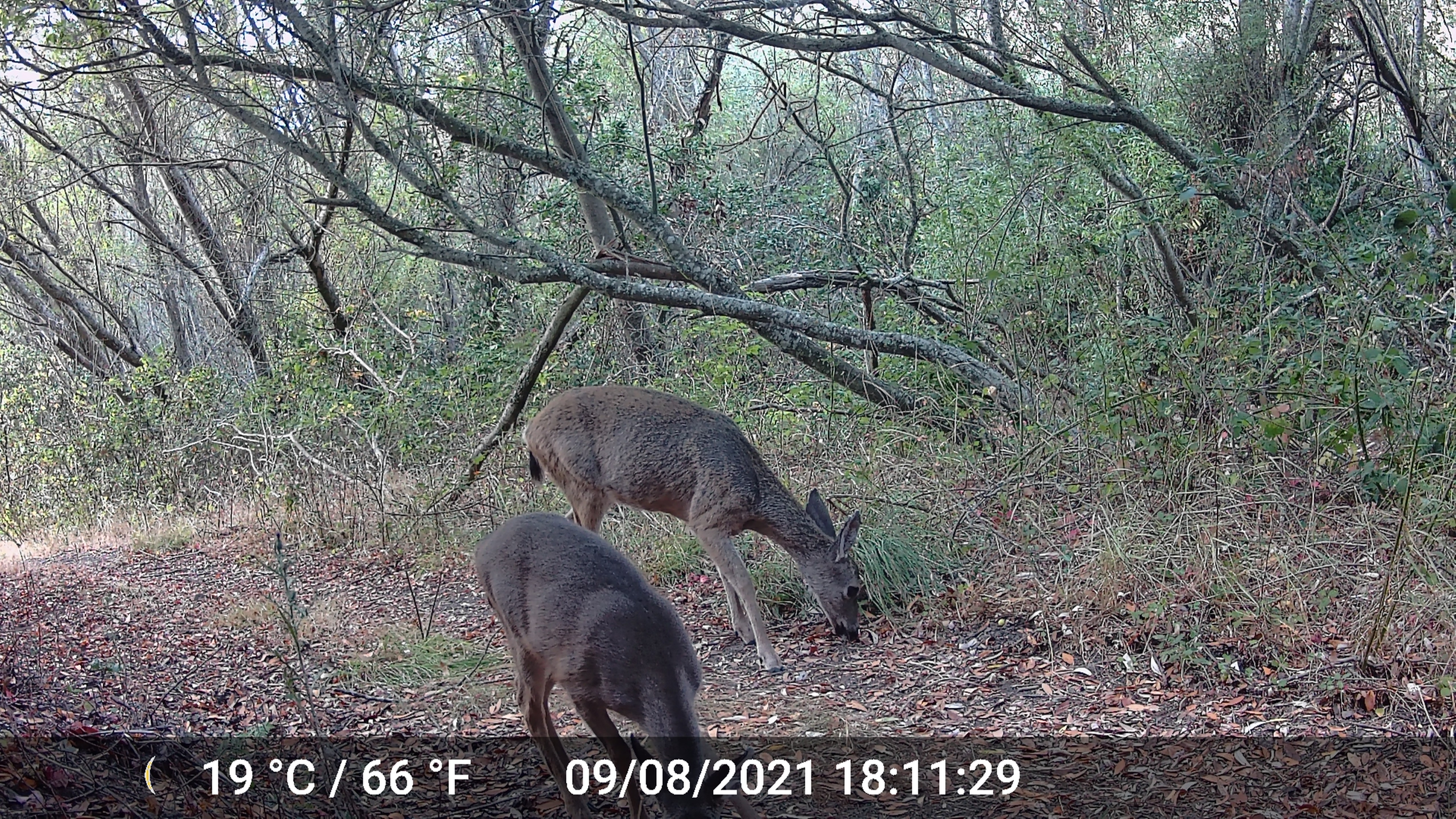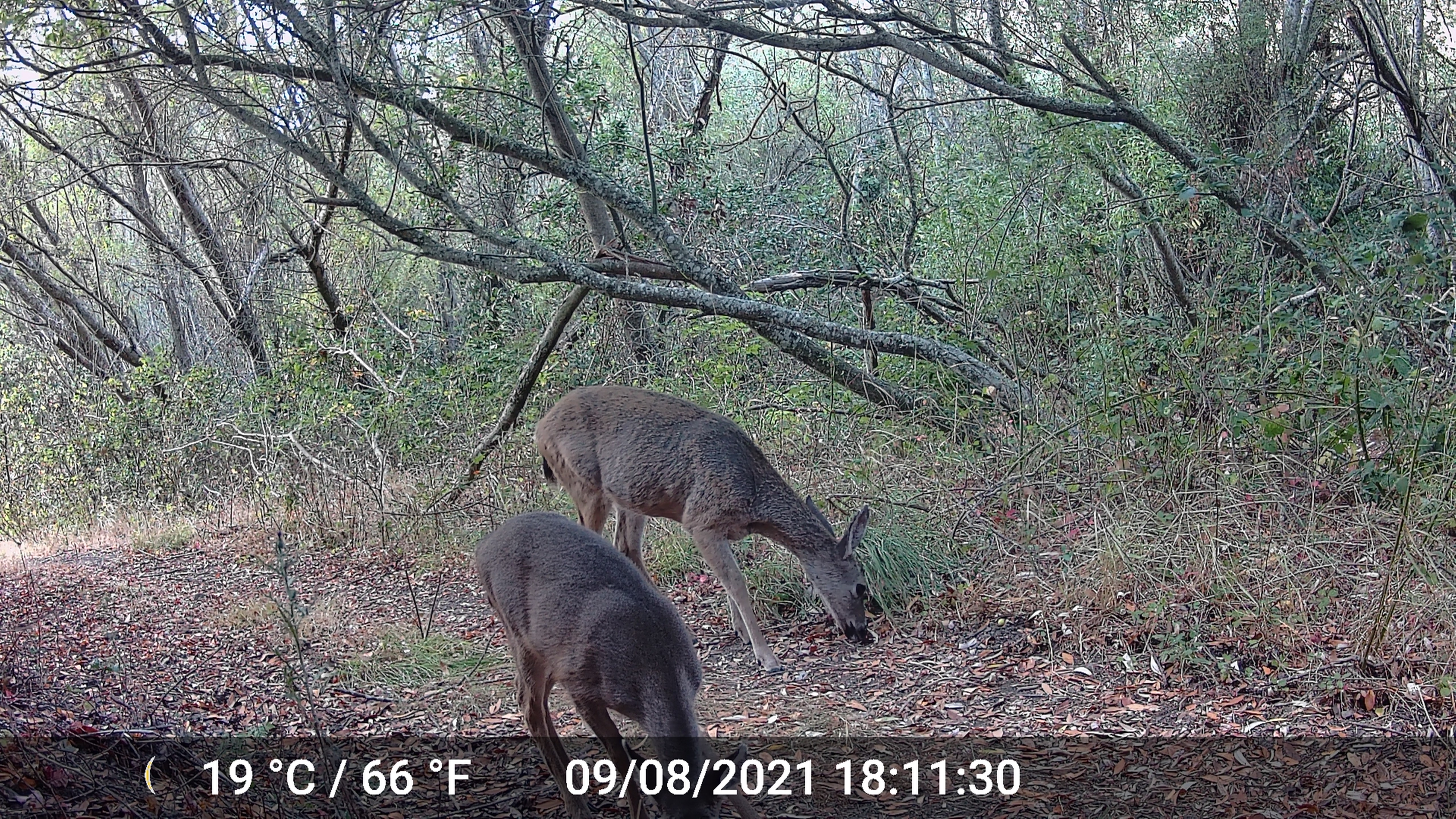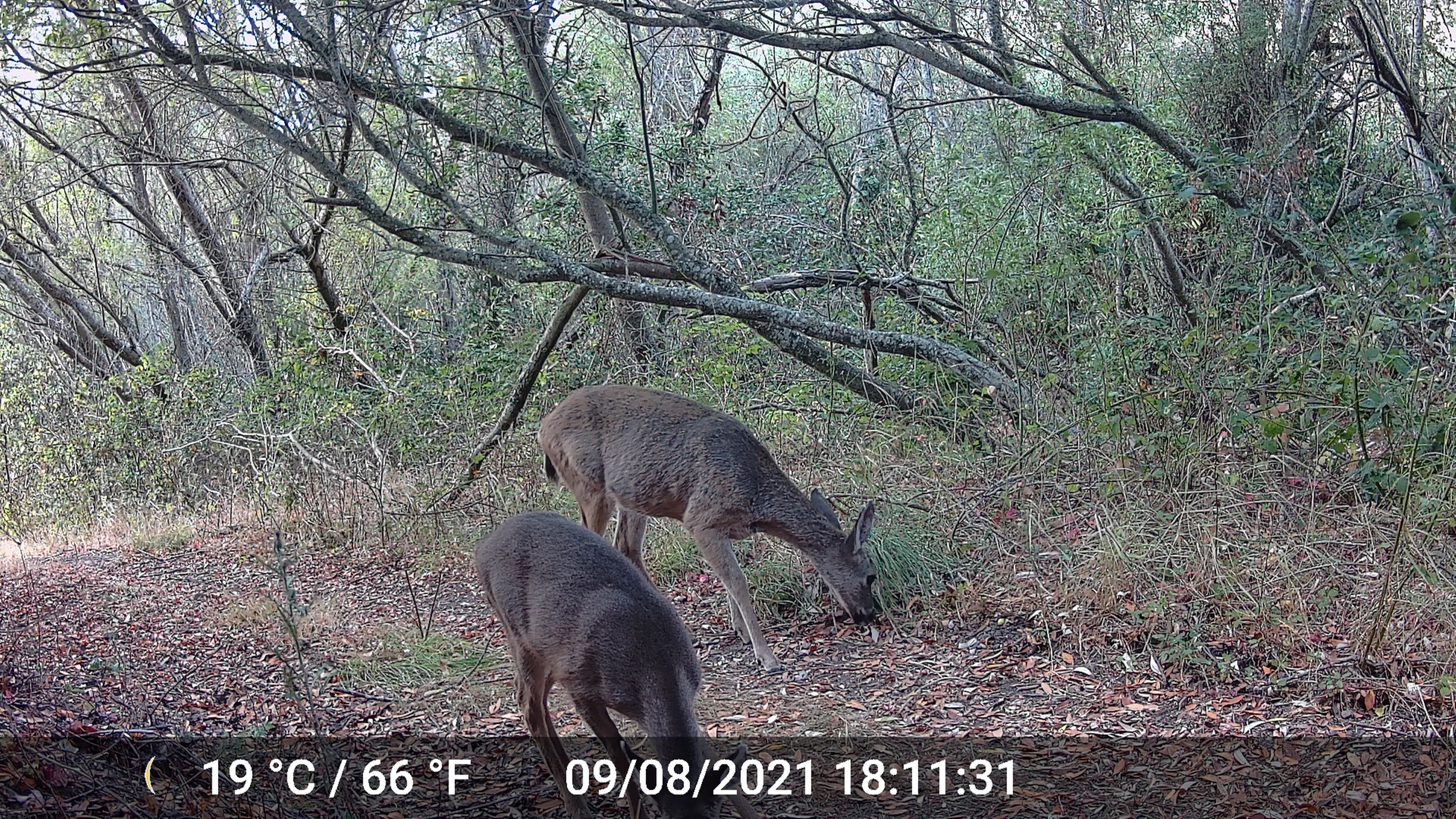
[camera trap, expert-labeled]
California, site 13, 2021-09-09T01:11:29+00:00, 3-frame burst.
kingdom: Animalia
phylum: Chordata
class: Mammalia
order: Artiodactyla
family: Cervidae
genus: Odocoileus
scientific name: Odocoileus hemionus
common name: mule deer